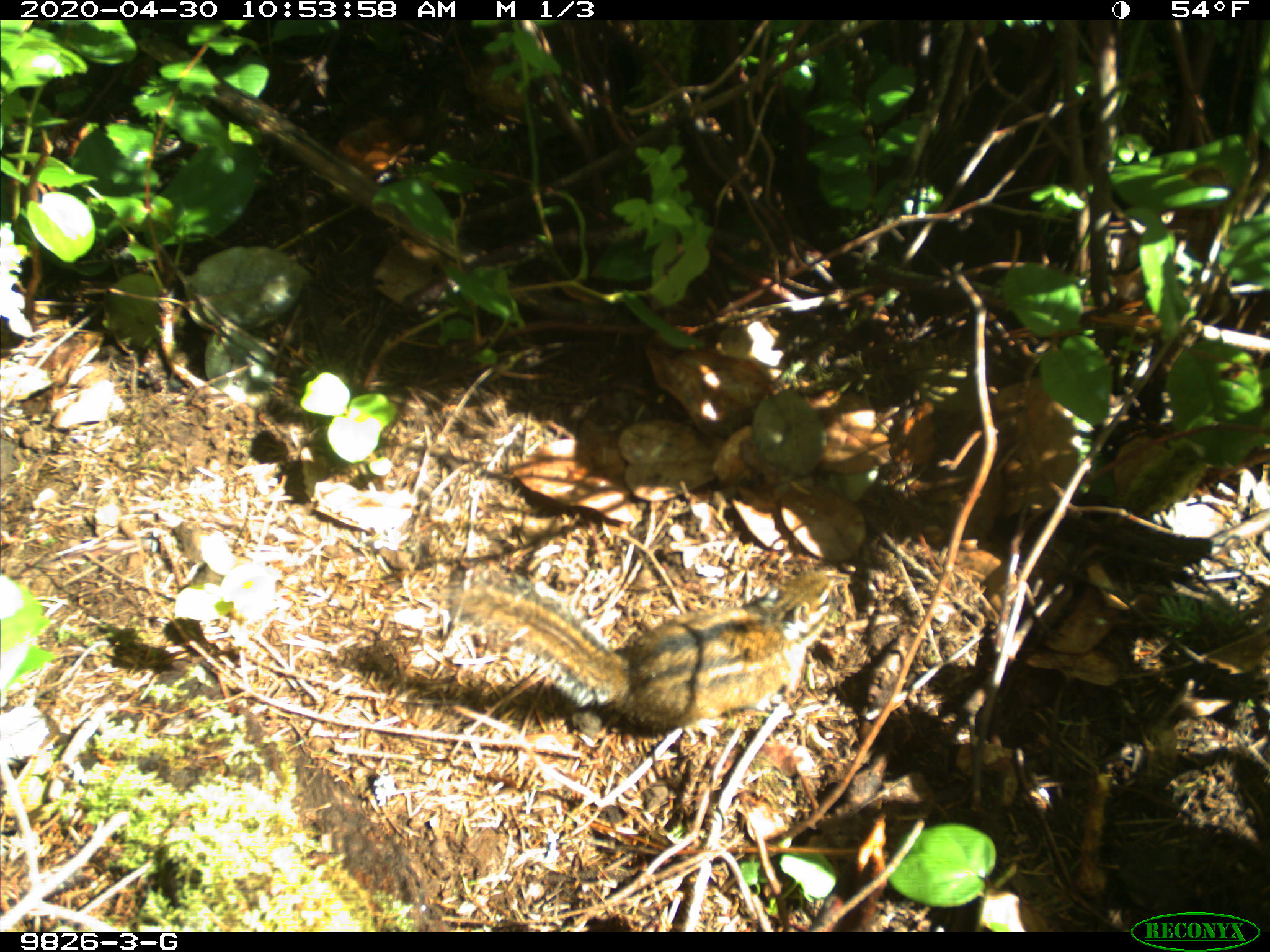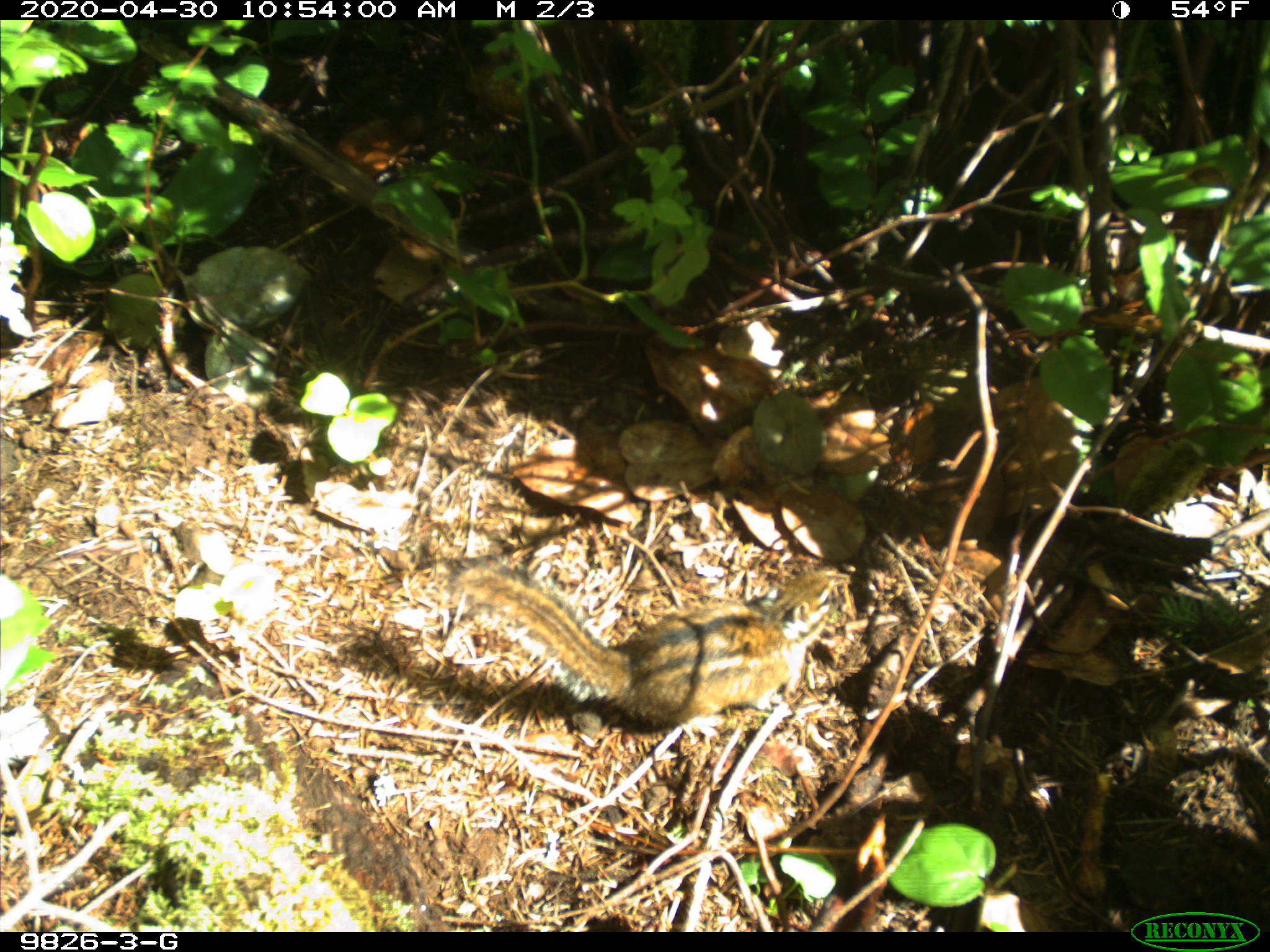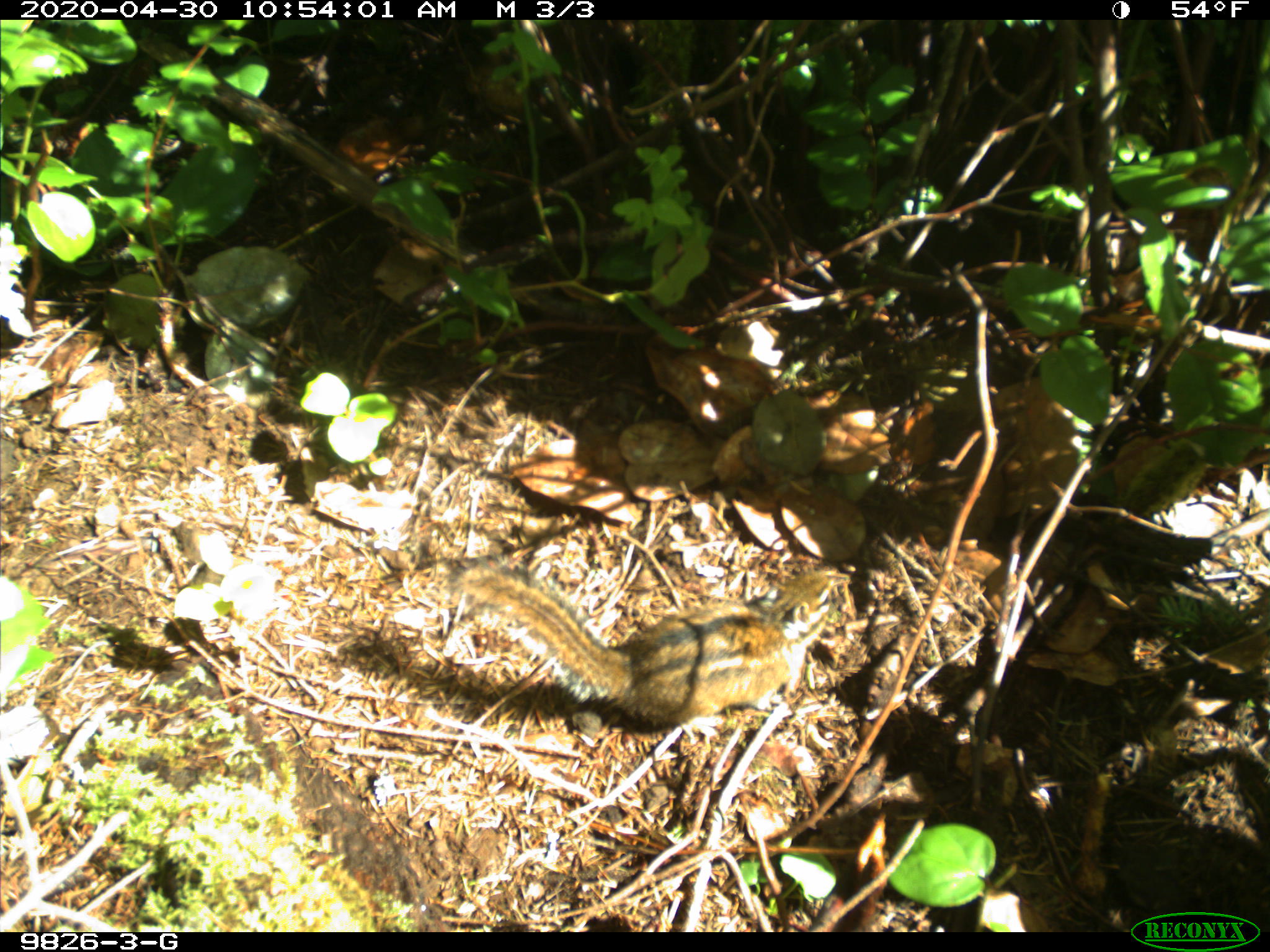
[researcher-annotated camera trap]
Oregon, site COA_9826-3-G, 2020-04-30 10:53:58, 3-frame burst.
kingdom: Animalia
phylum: Chordata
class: Mammalia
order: Rodentia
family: Sciuridae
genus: Neotamias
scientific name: Neotamias townsendii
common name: townsend's chipmunk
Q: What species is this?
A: Townsend's chipmunk (Neotamias townsendii).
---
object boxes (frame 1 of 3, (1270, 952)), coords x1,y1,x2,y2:
townsend's chipmunk: 441,543,856,741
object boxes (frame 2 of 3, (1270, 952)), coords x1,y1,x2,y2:
townsend's chipmunk: 448,552,845,741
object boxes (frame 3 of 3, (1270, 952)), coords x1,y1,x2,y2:
townsend's chipmunk: 446,549,849,739